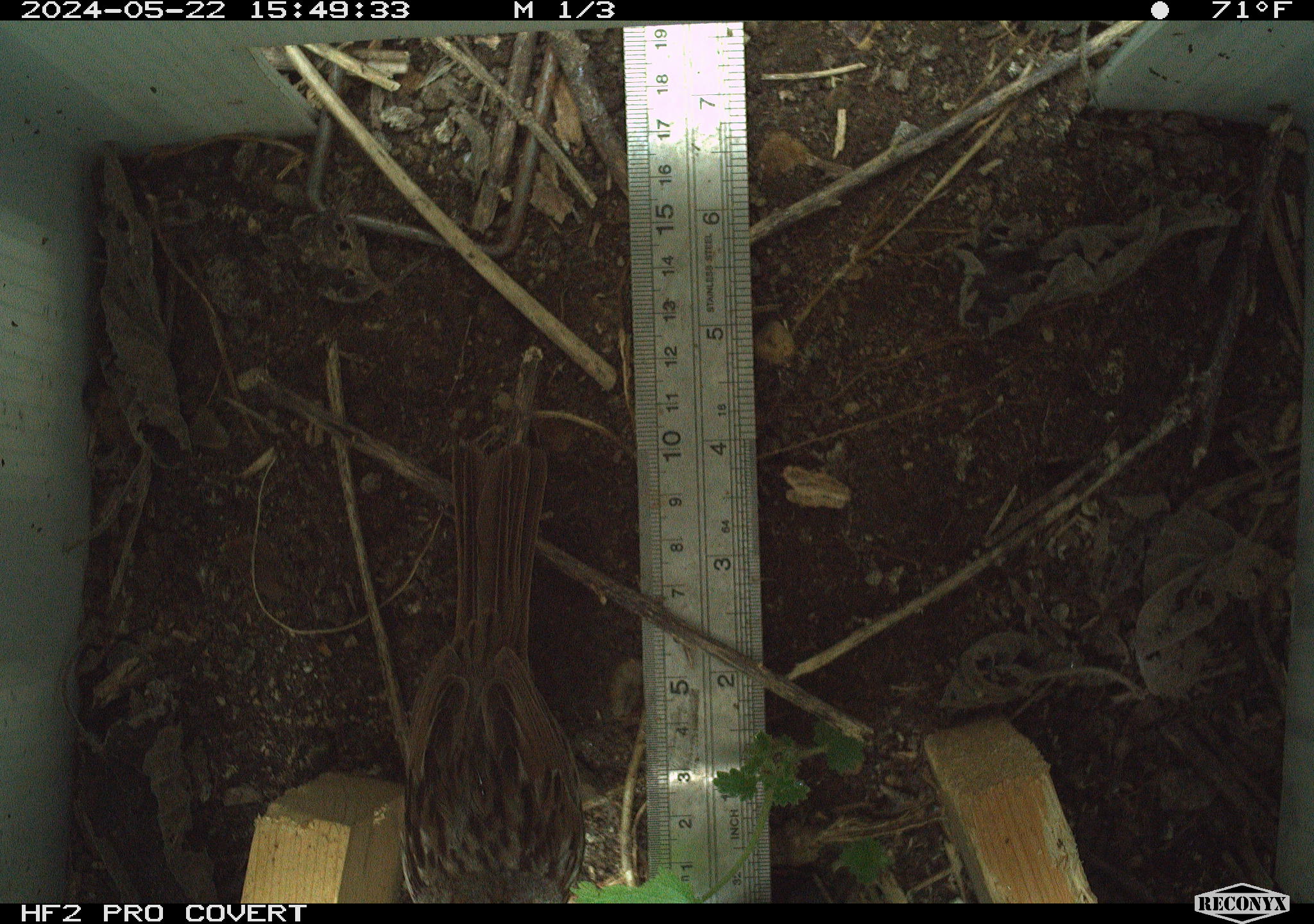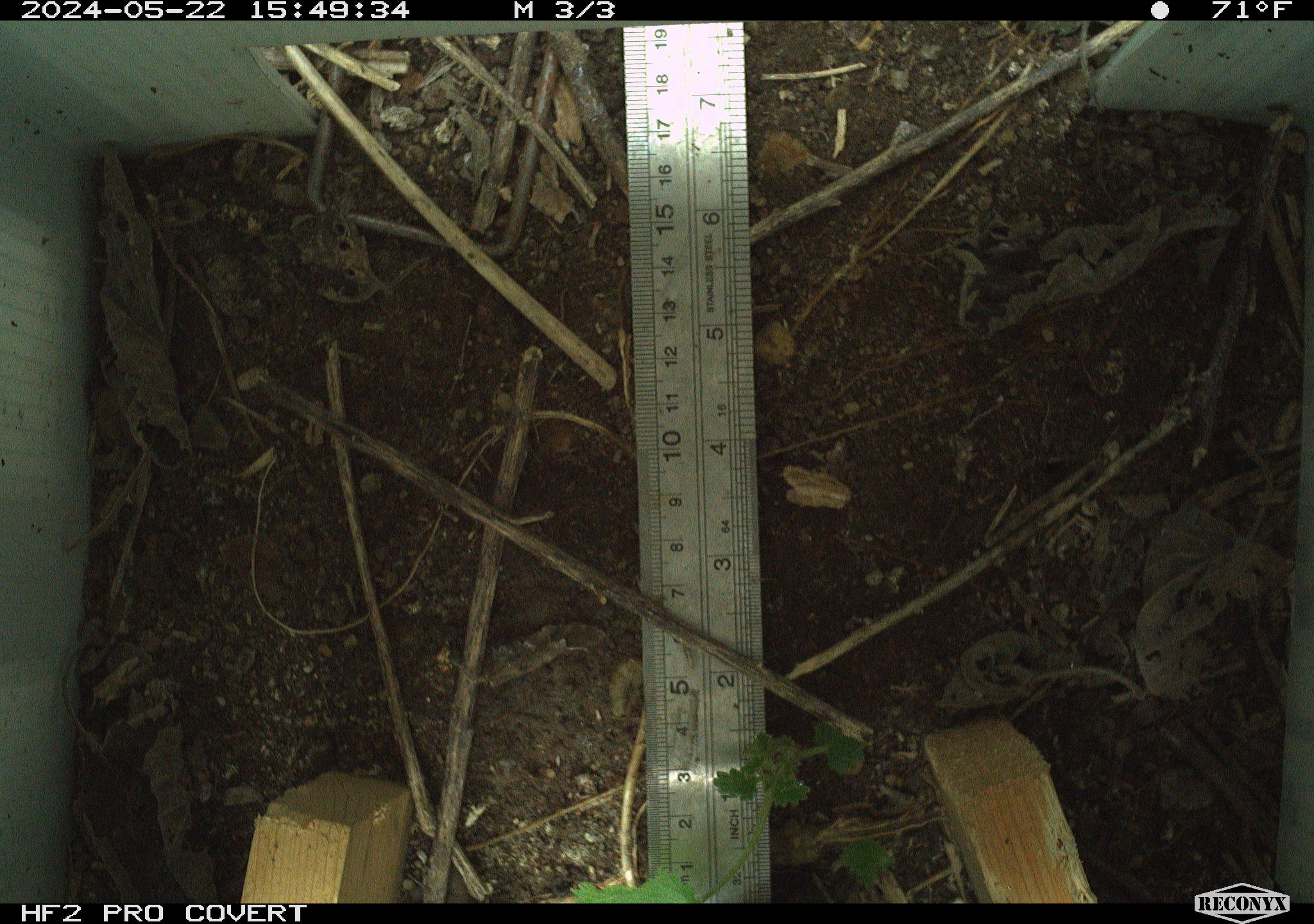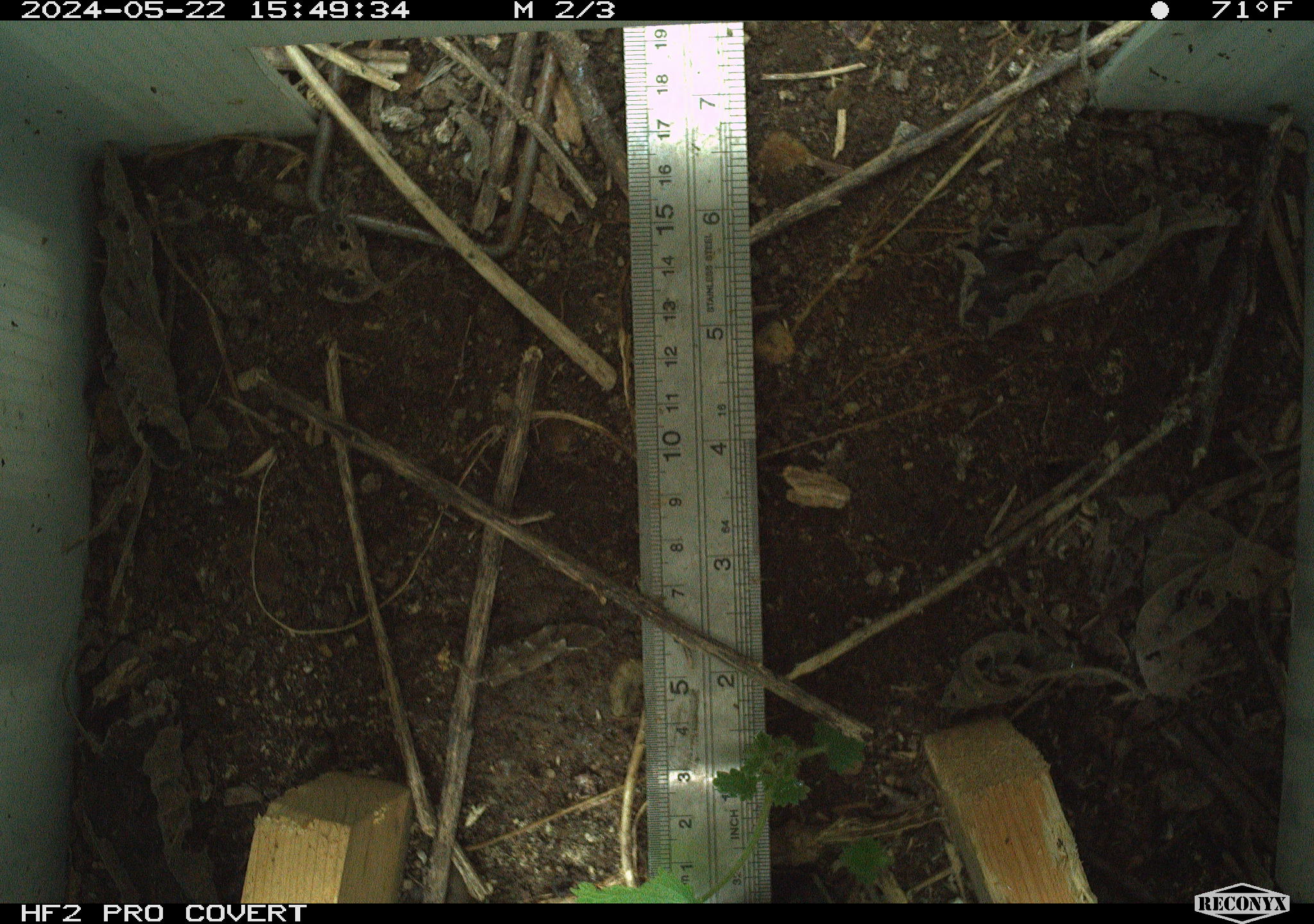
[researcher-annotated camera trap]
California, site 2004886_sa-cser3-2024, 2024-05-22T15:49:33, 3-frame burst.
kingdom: Animalia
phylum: Chordata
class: Aves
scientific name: Aves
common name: bird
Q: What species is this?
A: Bird (Aves).